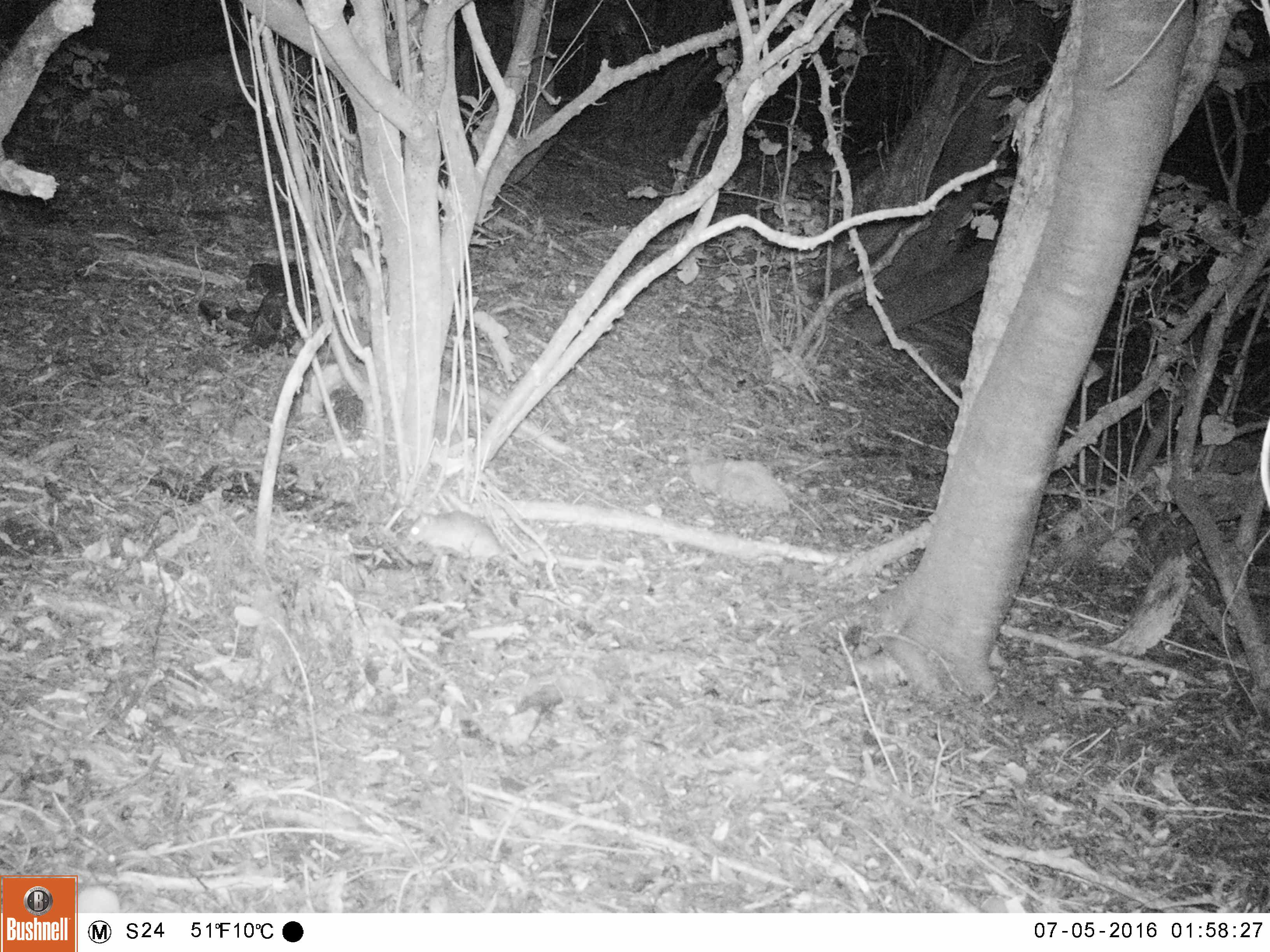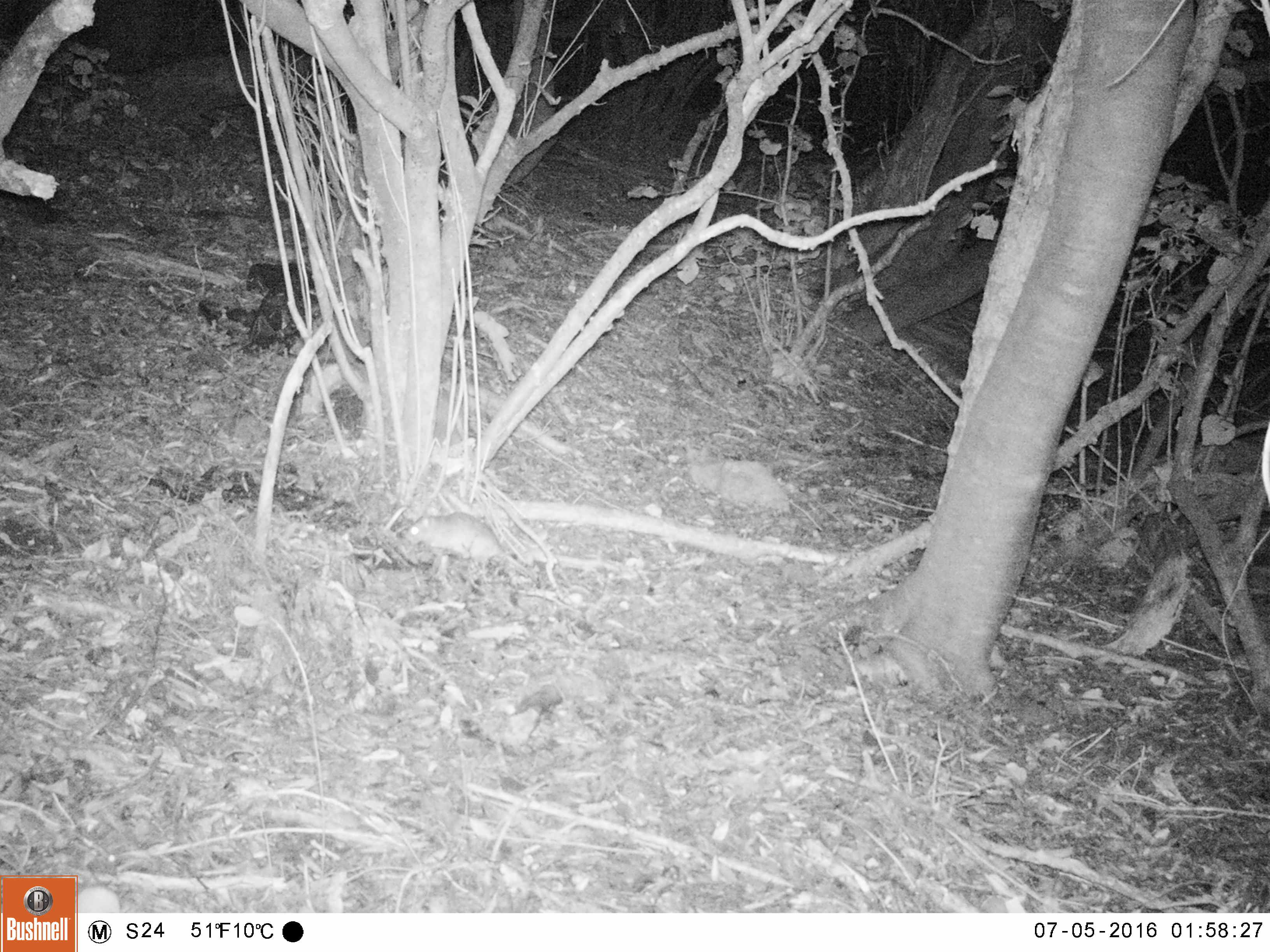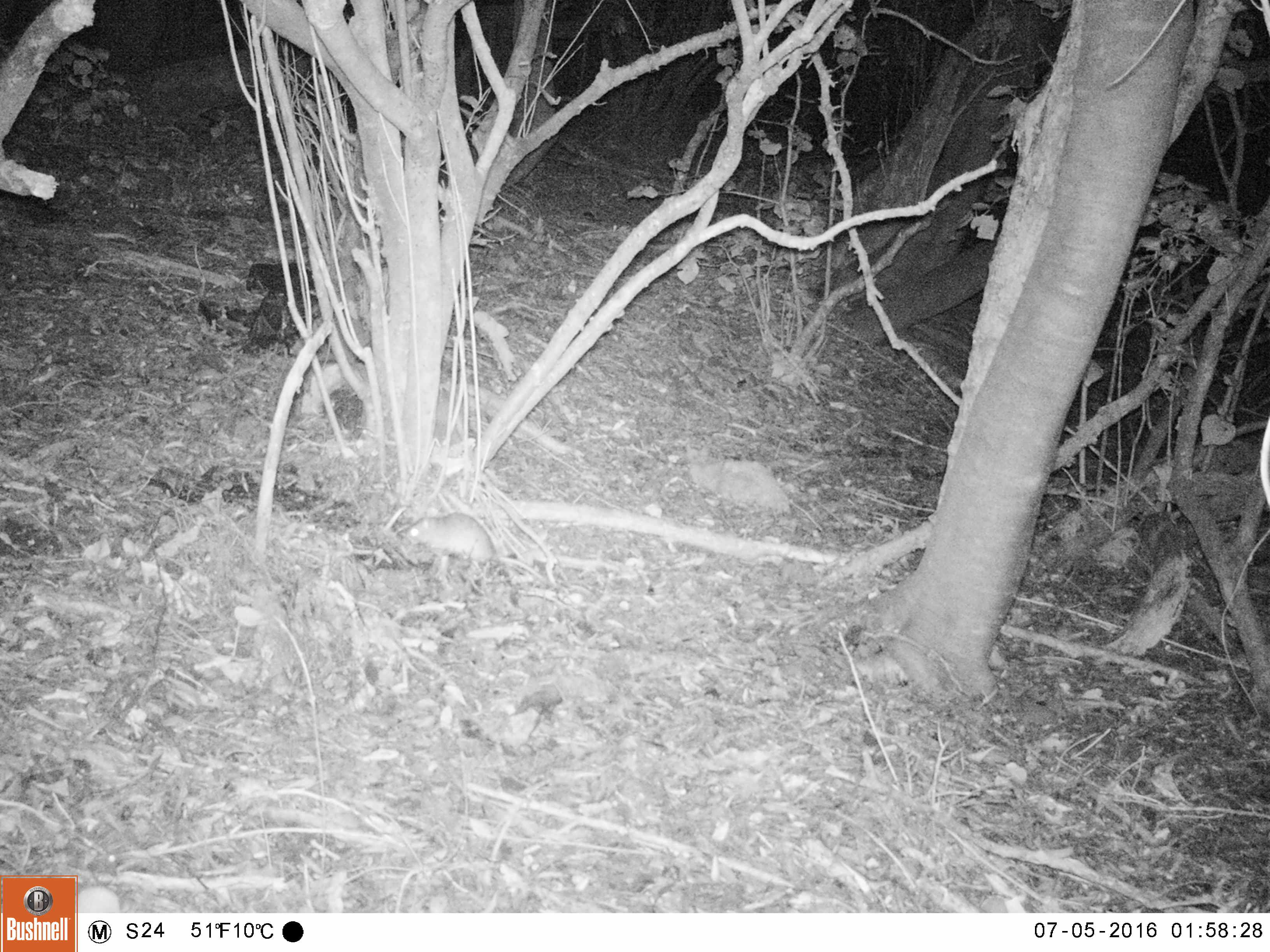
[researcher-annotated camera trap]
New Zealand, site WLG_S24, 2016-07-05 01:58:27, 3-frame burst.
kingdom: Animalia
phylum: Chordata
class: Mammalia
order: Rodentia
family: Muridae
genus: Rattus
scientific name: Rattus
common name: rat